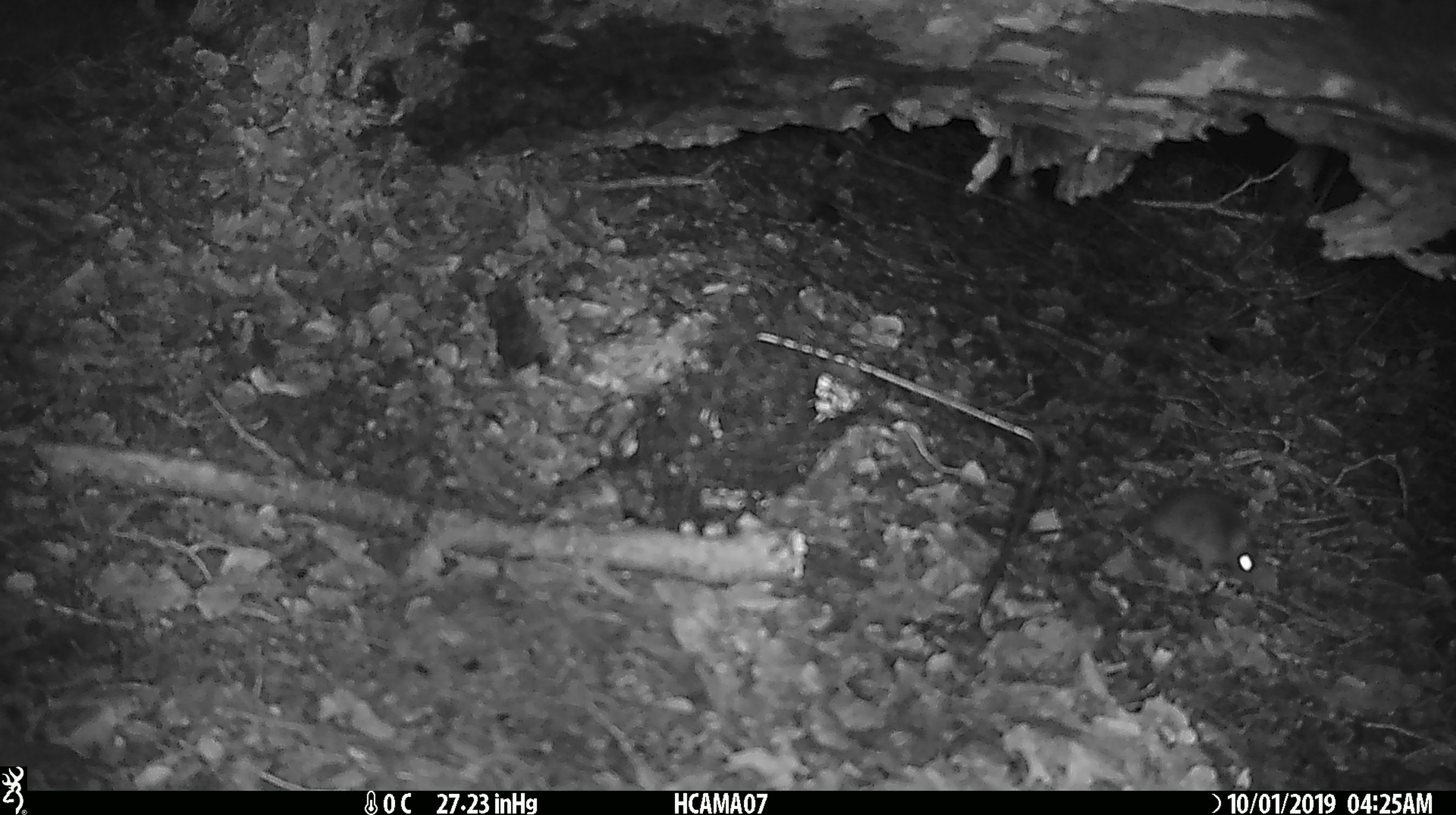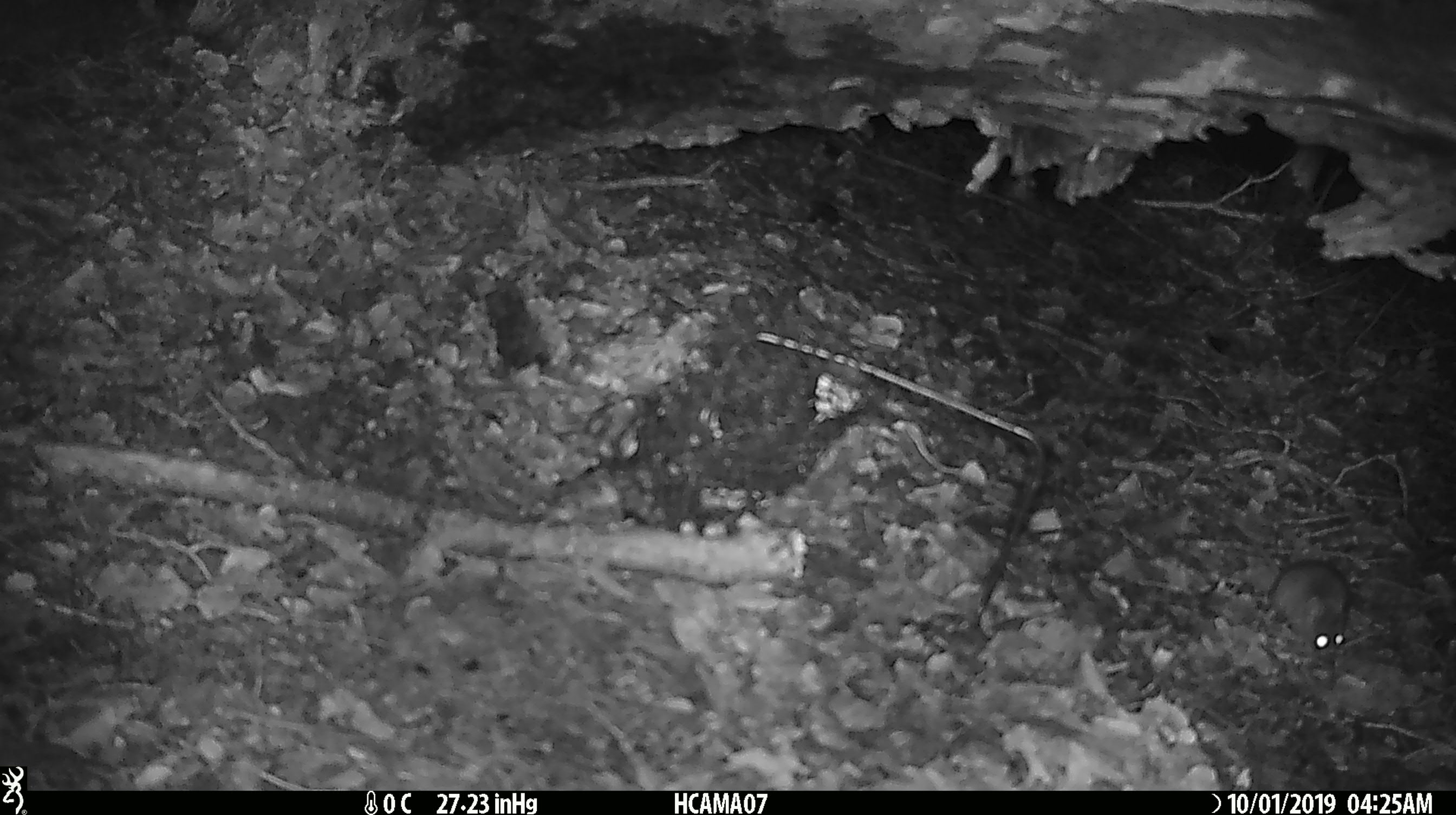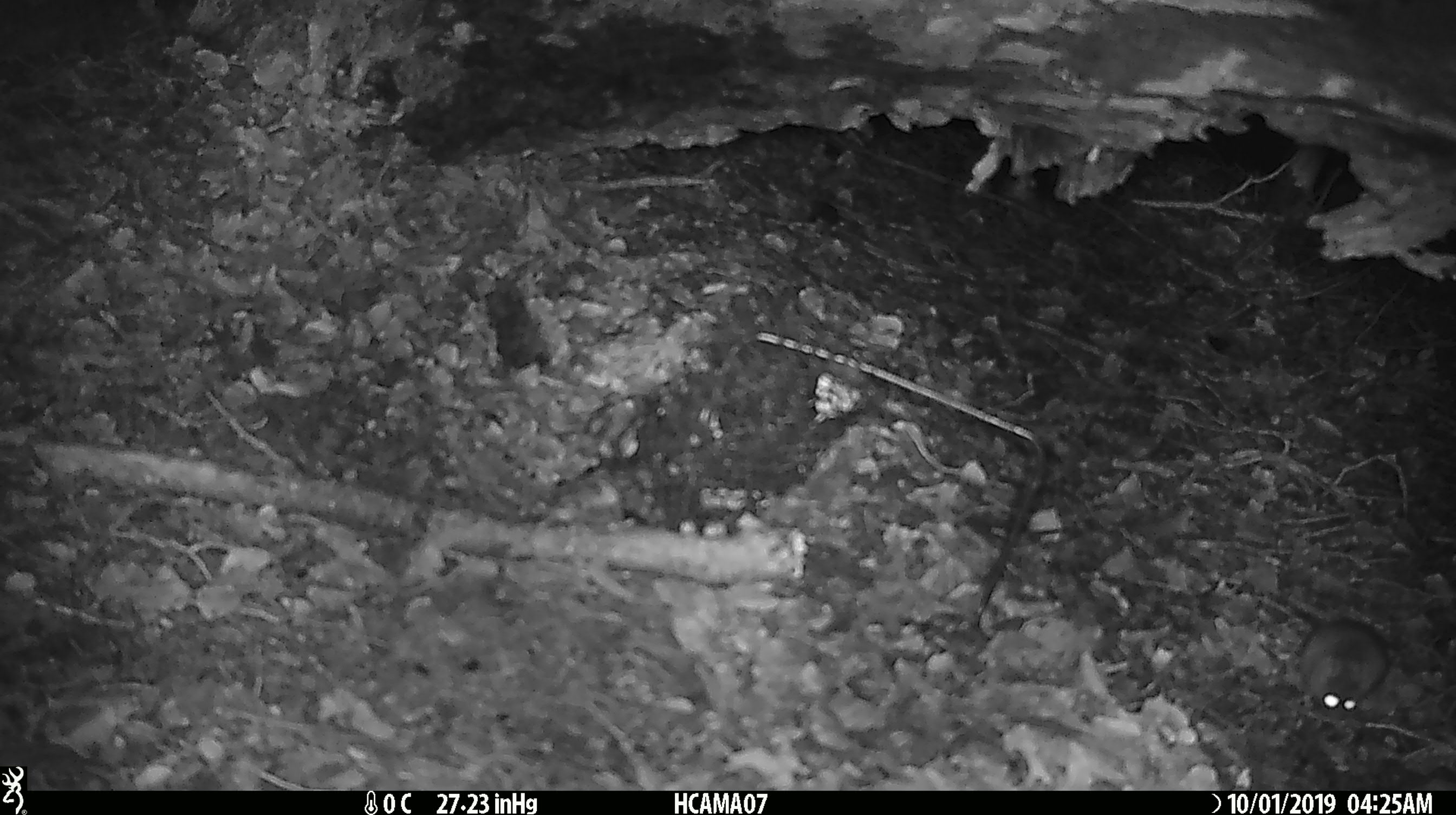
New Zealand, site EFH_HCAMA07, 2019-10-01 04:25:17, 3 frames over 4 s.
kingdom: Animalia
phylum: Chordata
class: Mammalia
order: Rodentia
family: Muridae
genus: Mus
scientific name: Mus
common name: mouse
Mouse (Mus).